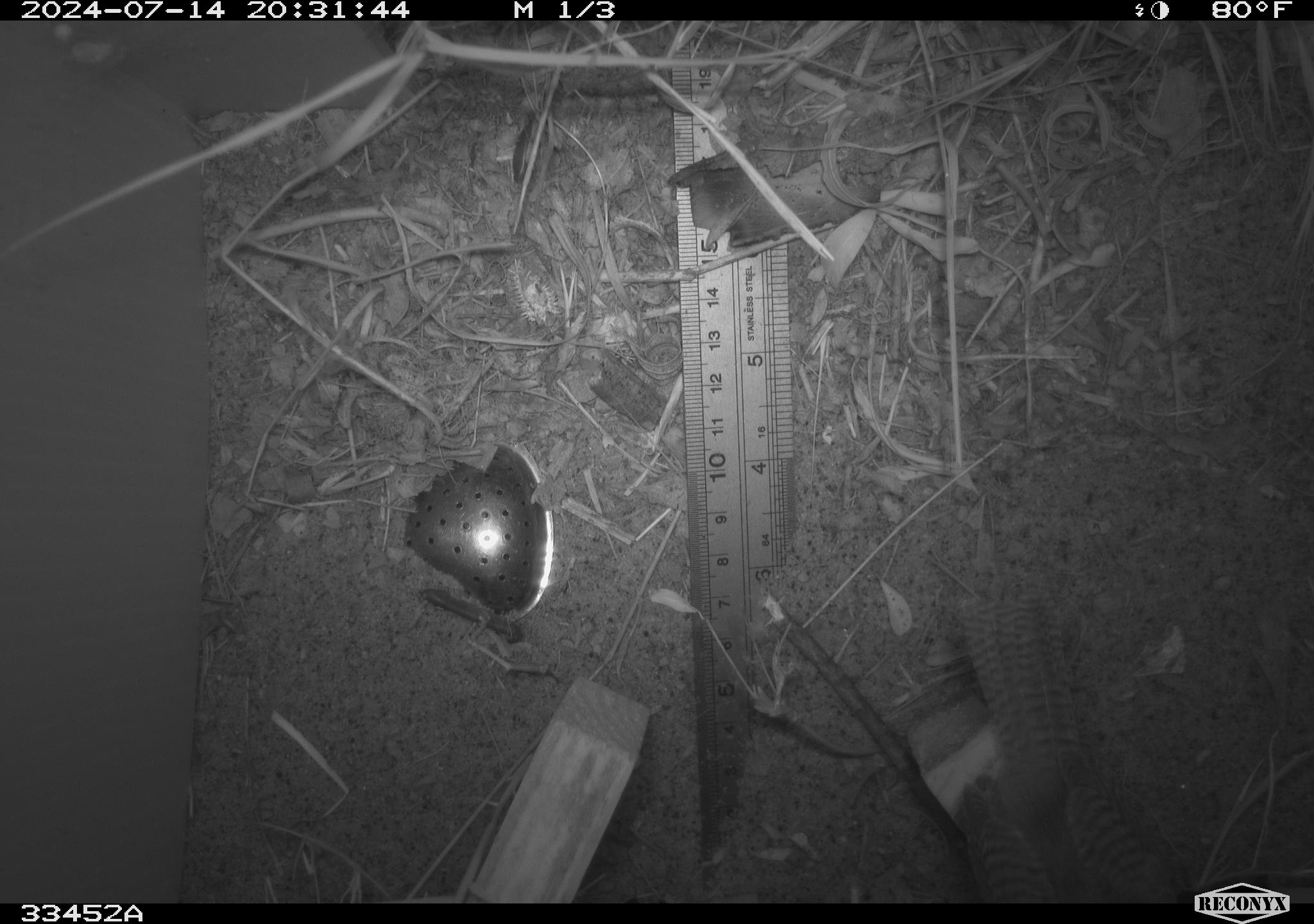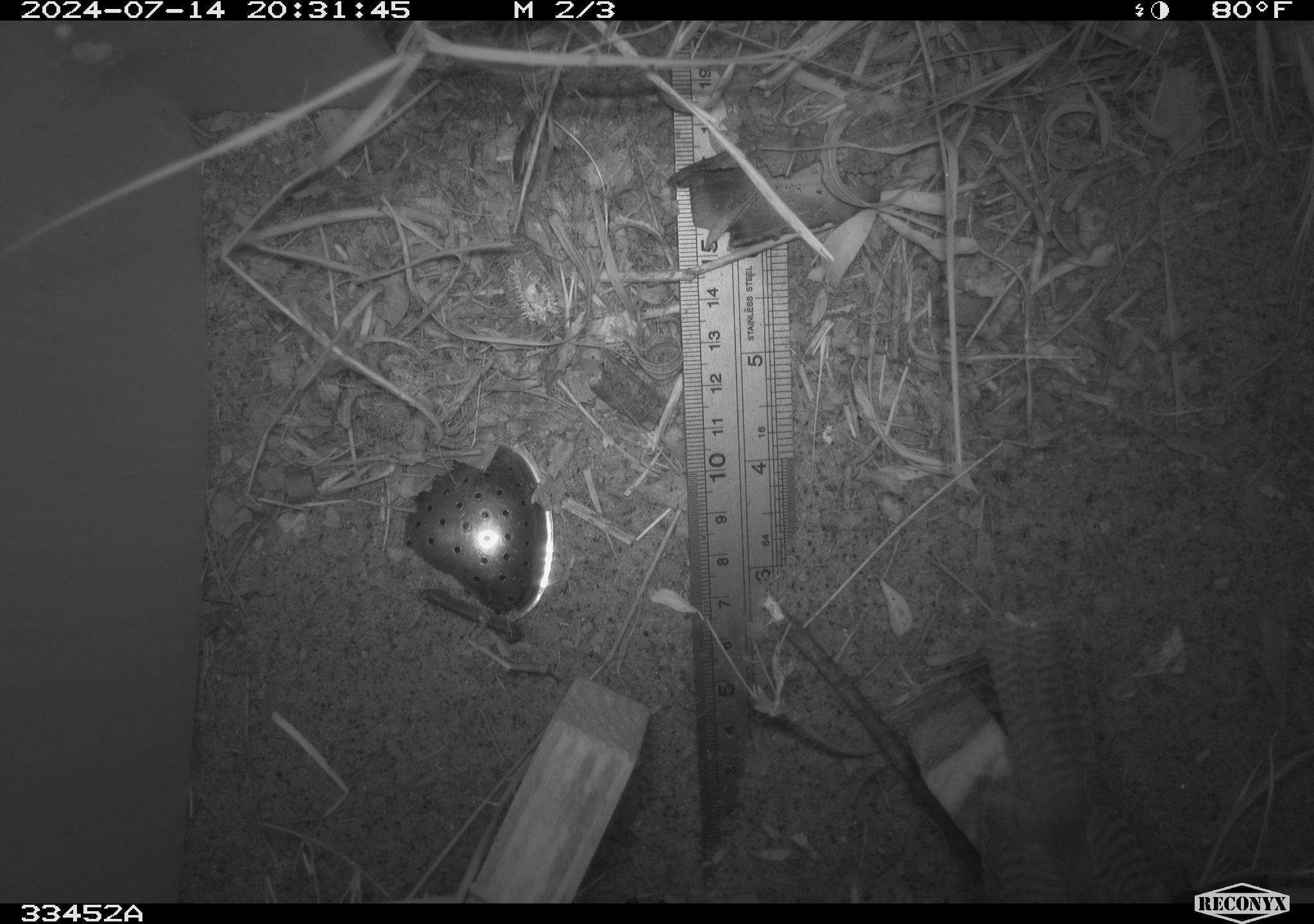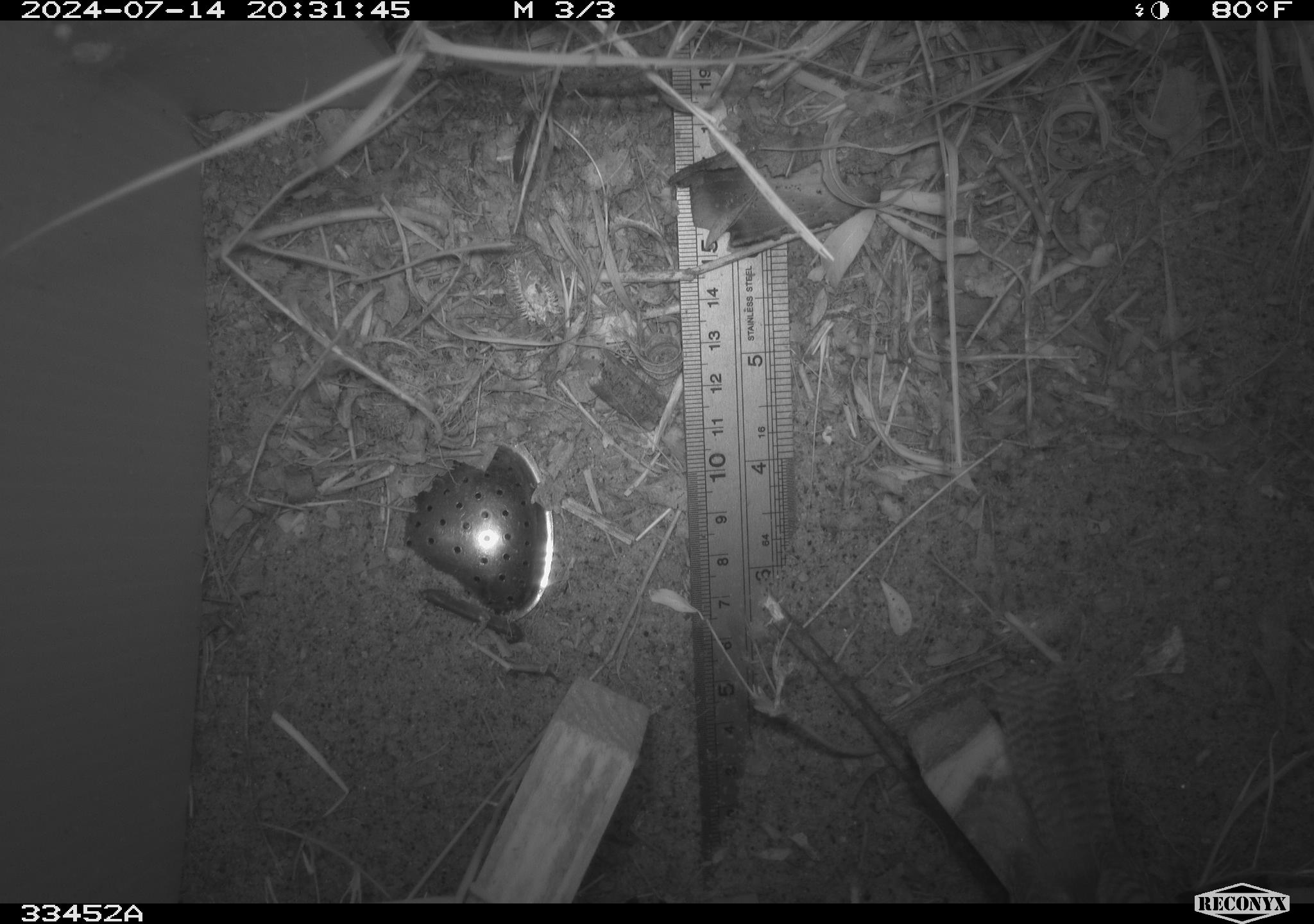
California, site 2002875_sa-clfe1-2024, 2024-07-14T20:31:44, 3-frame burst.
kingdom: Animalia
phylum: Chordata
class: Aves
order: Passeriformes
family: Troglodytidae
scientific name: Troglodytidae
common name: wren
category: troglodytidae family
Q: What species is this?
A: Troglodytidae family (wren) (Troglodytidae).